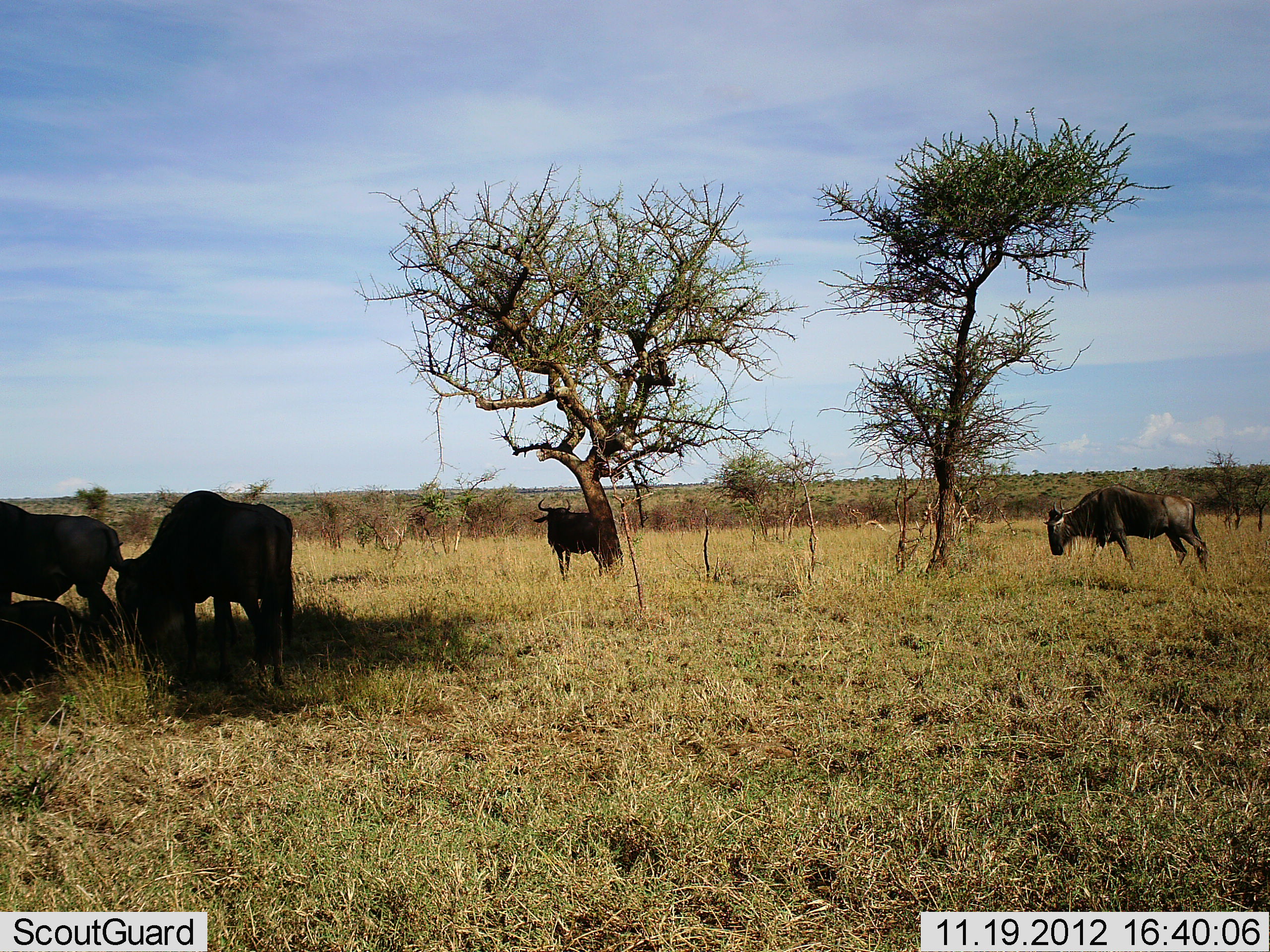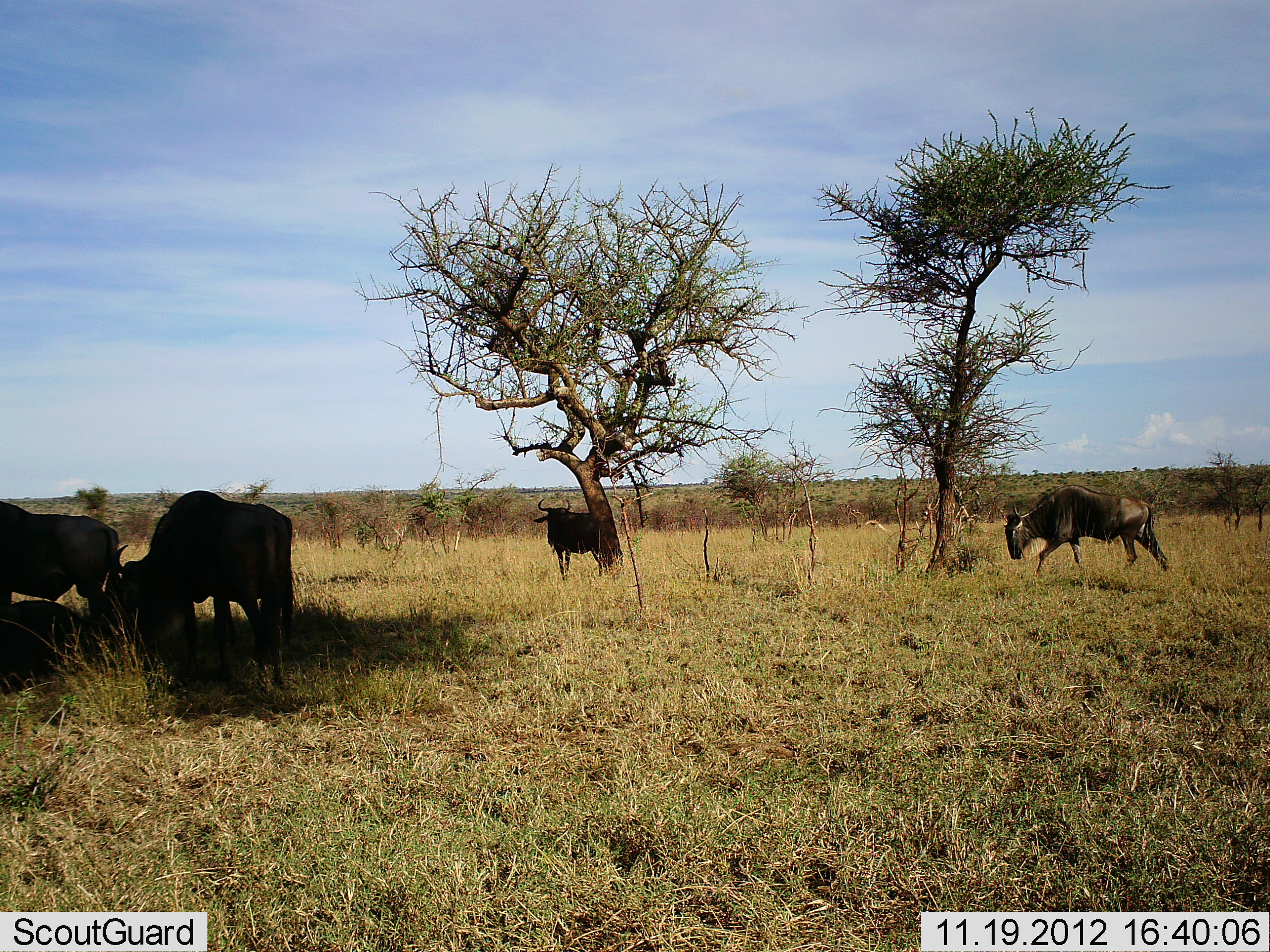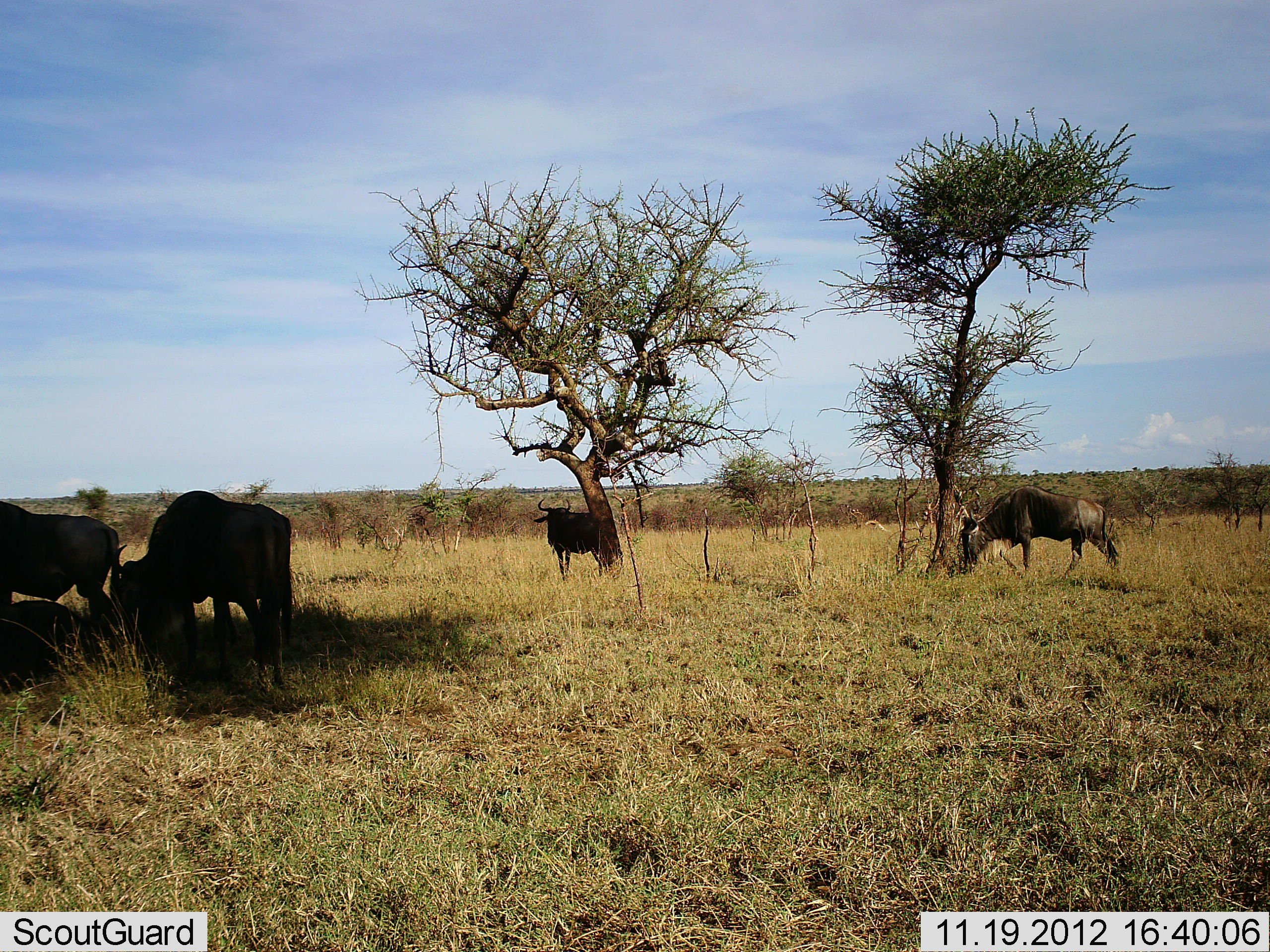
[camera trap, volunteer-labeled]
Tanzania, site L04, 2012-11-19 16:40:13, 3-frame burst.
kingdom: Animalia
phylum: Chordata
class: Mammalia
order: Artiodactyla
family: Bovidae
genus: Connochaetes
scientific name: Connochaetes taurinus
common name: blue wildebeest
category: wildebeest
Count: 5.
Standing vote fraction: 90%.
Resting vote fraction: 90%.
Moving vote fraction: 90%.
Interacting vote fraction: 10%.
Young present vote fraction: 0%.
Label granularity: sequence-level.